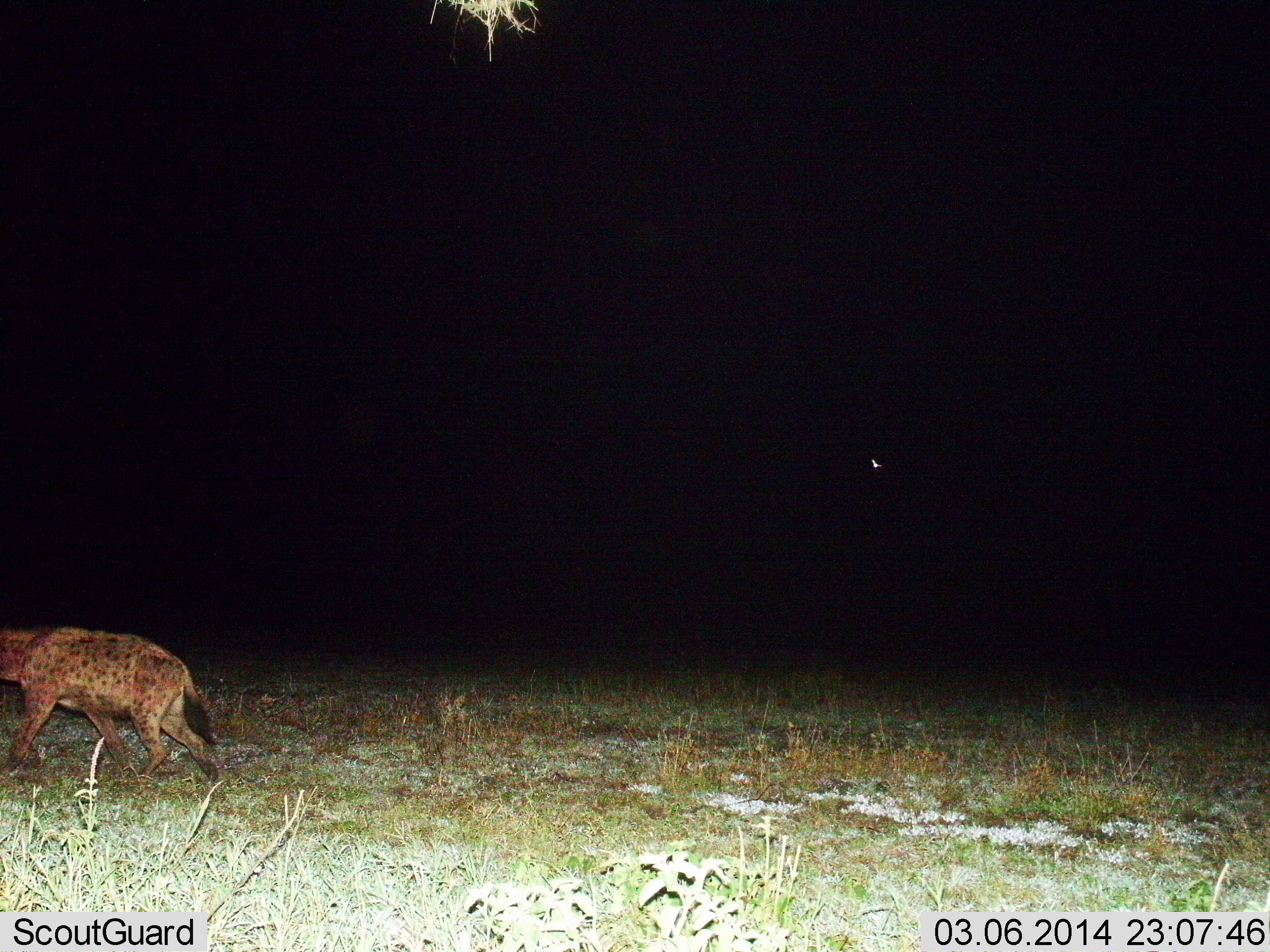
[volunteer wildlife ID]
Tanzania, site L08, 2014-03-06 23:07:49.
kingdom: Animalia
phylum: Chordata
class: Mammalia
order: Carnivora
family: Hyaenidae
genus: Crocuta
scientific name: Crocuta crocuta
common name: spotted hyena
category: hyenaspotted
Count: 1.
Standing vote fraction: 8%.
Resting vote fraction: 0%.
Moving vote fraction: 92%.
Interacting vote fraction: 0%.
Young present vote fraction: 0%.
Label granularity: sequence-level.